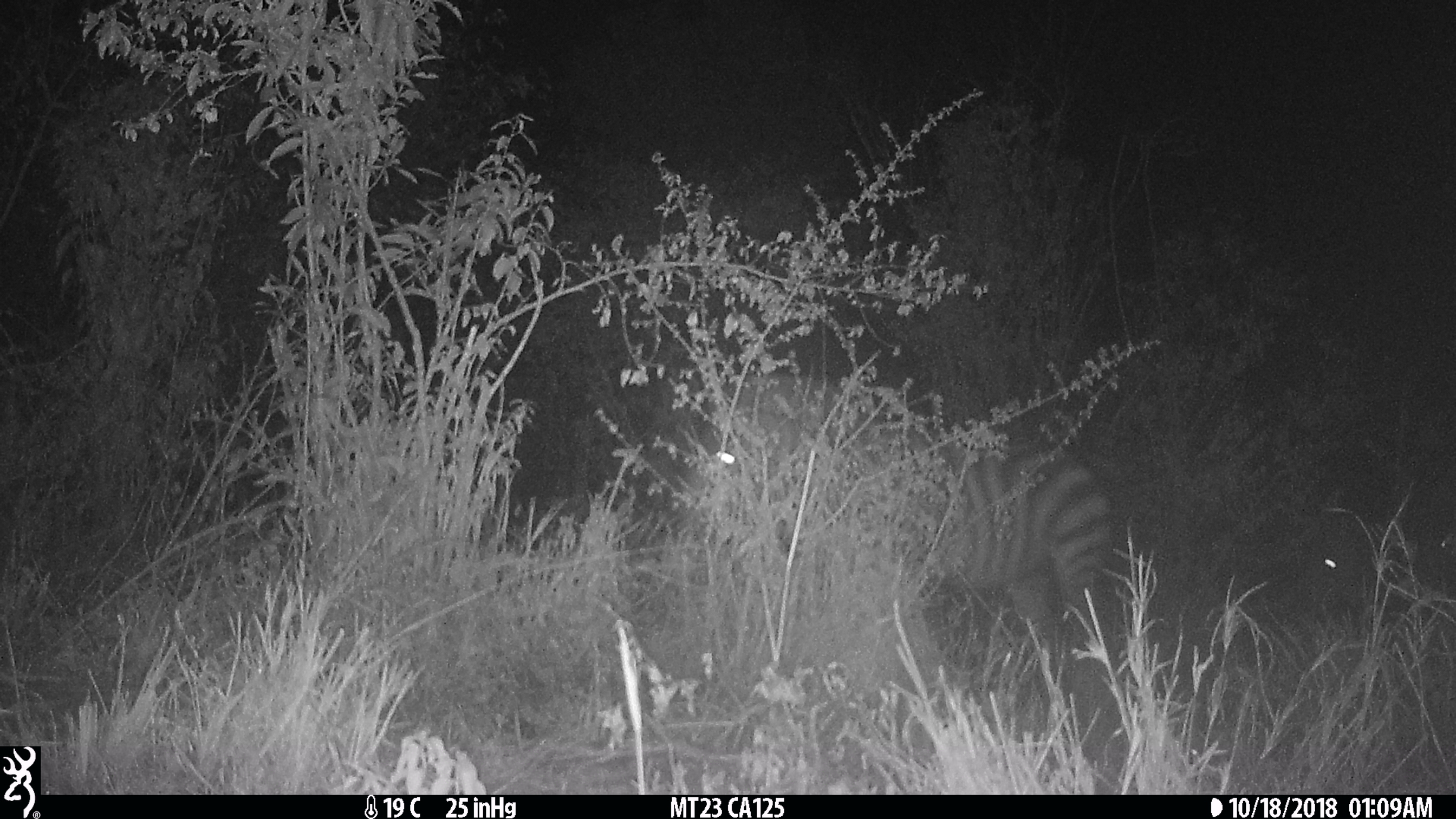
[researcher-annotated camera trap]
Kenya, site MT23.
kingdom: Animalia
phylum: Chordata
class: Mammalia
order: Perissodactyla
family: Equidae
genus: Equus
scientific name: Equus quagga burchellii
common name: burchell's zebra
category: zebra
Zebra (burchell's zebra) (Equus quagga burchellii).